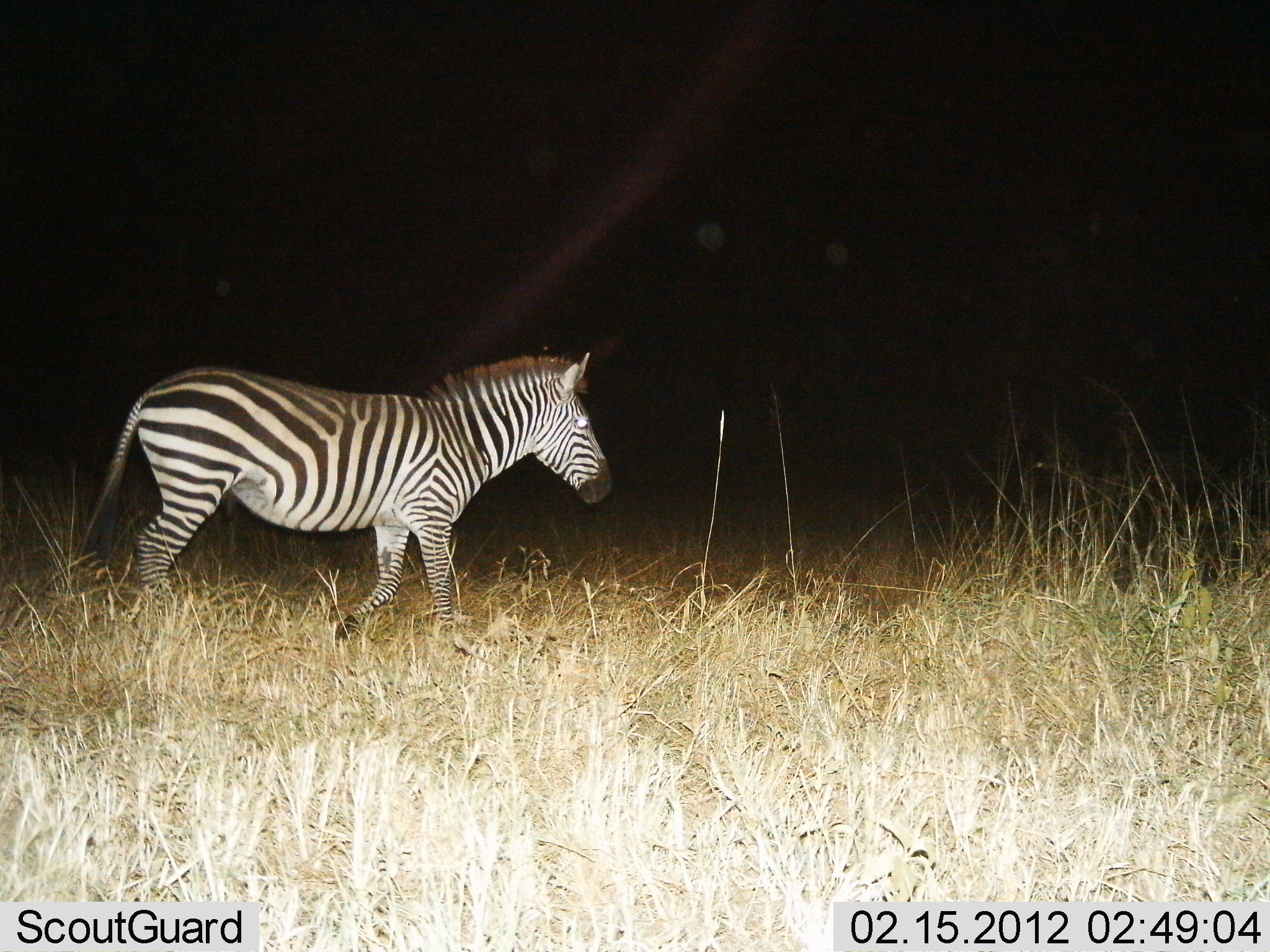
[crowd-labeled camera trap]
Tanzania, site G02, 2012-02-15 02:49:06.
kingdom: Animalia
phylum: Chordata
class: Mammalia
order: Perissodactyla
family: Equidae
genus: Equus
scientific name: Equus quagga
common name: plains zebra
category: zebra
Zebra (plains zebra) (Equus quagga), count 1. Behavior (volunteer vote fractions): standing 4%, resting 0%, moving 96%, interacting 0%. Young present (vote fraction): 0%. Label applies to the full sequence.